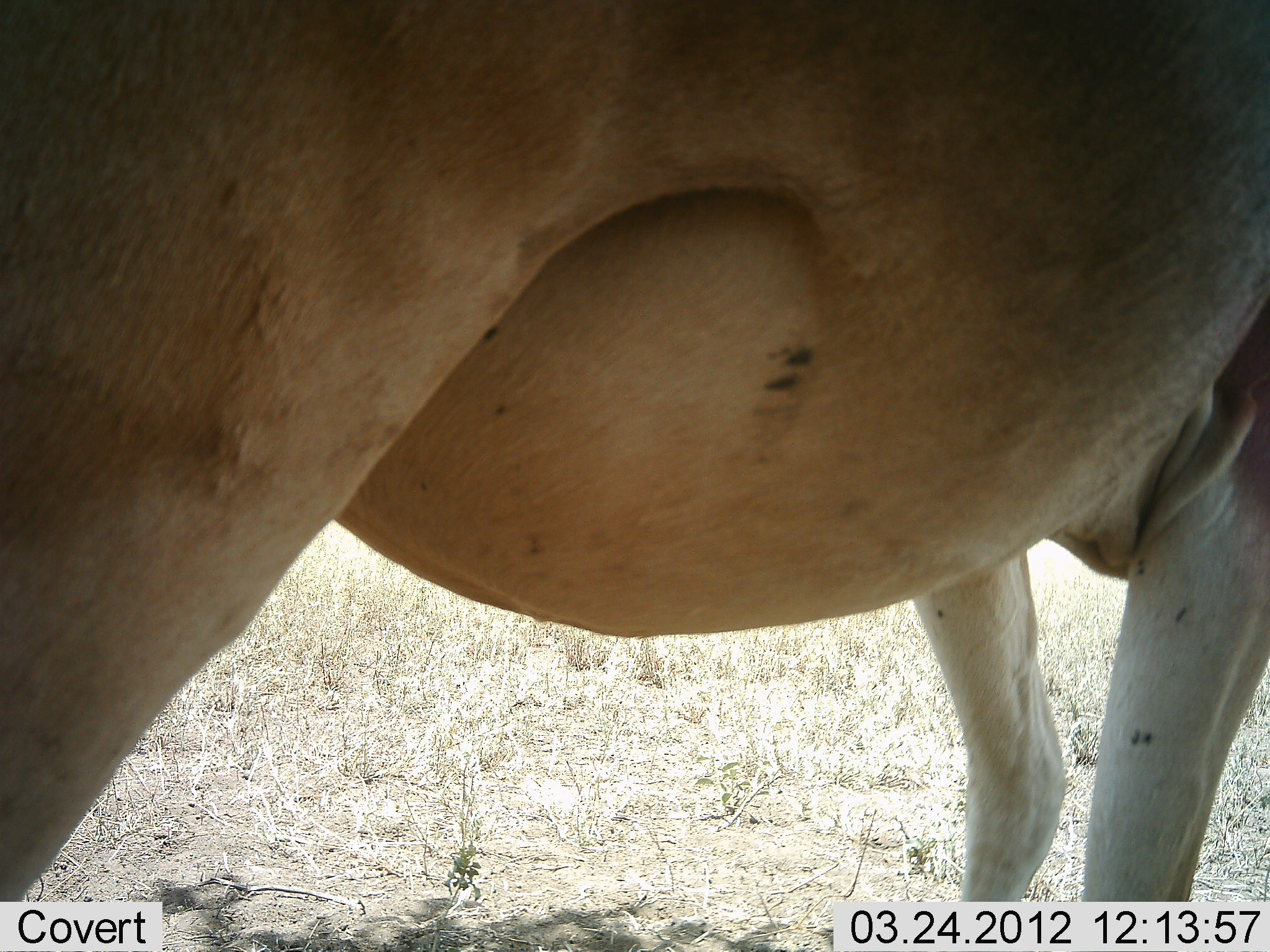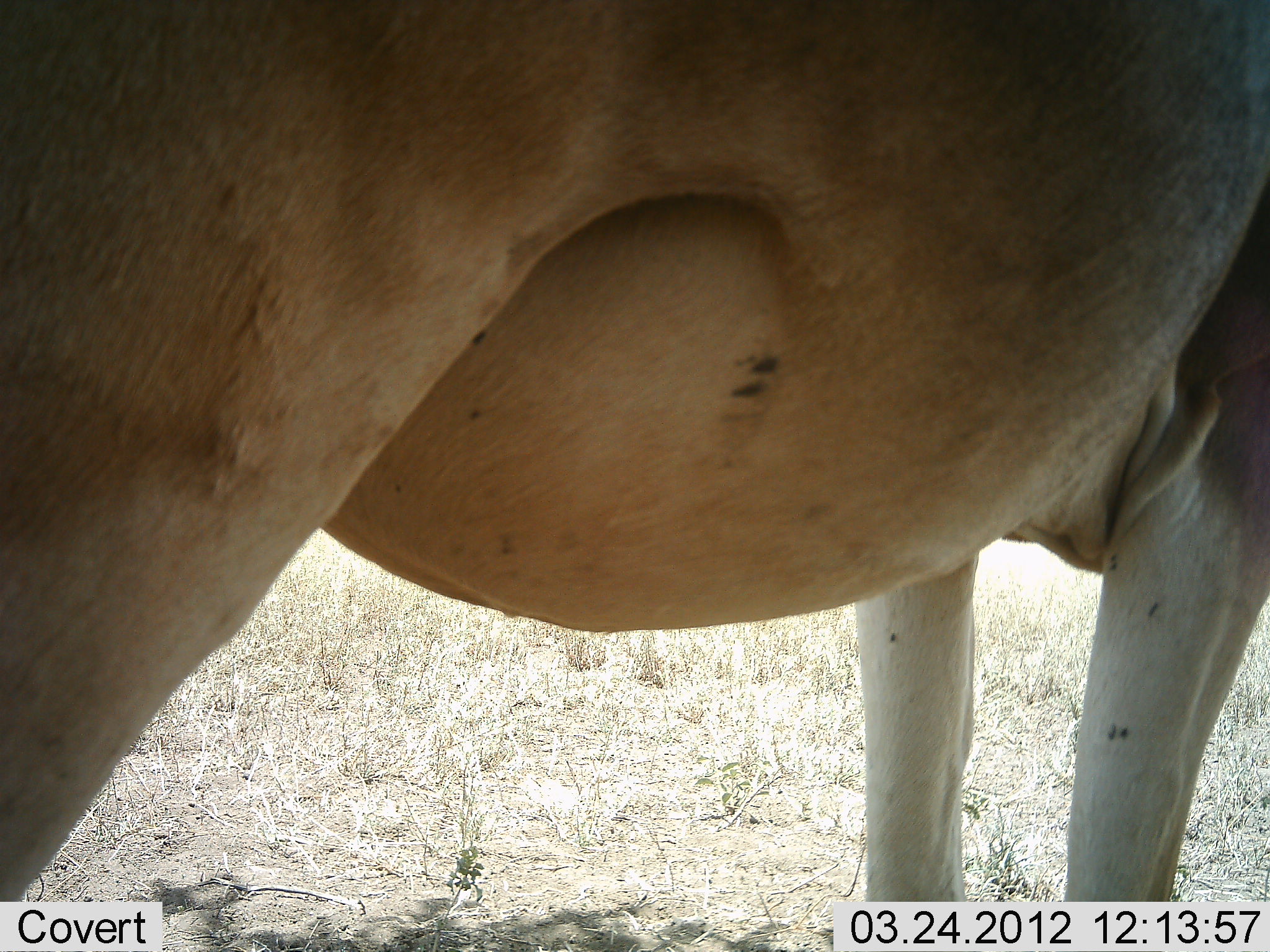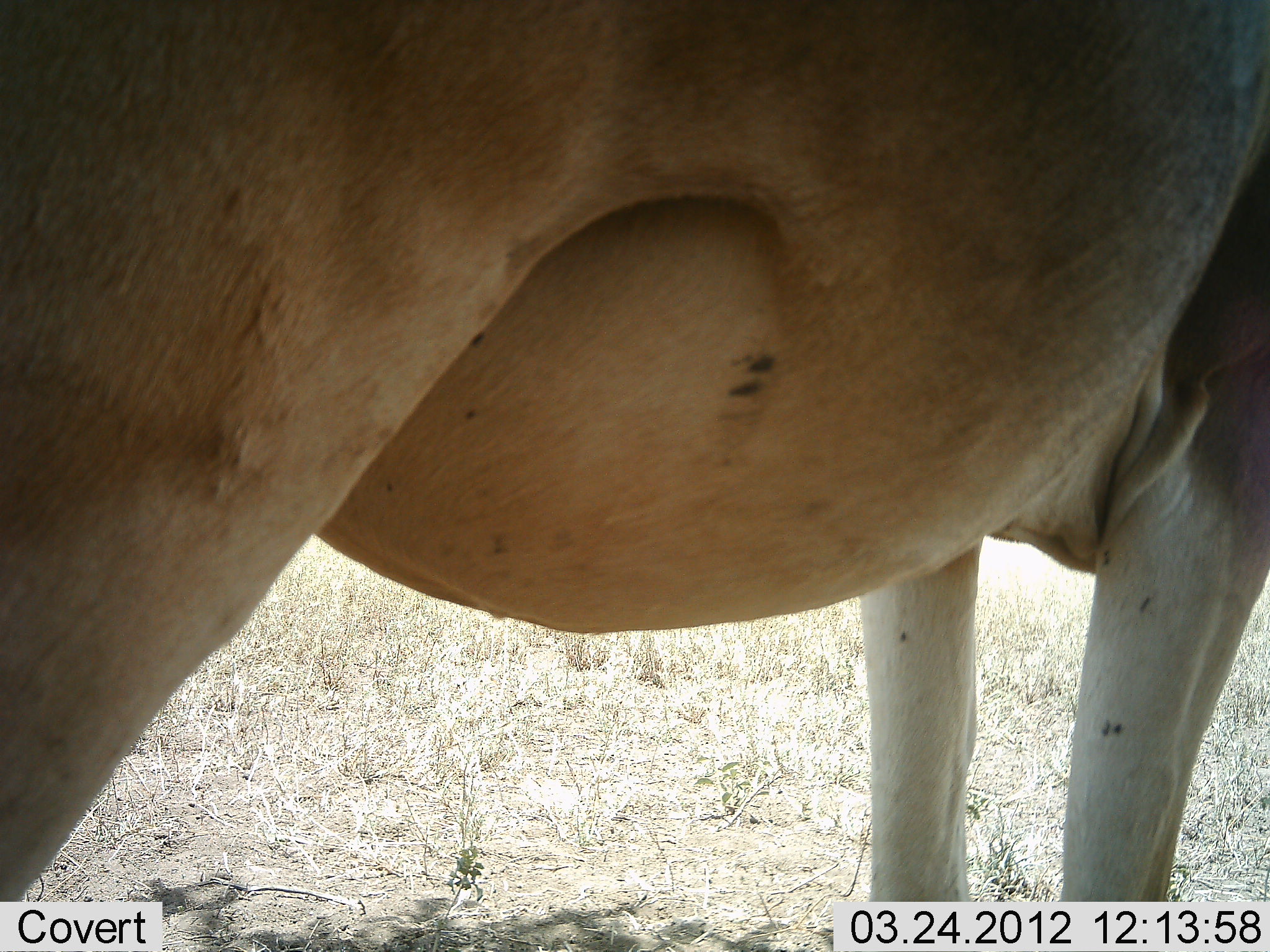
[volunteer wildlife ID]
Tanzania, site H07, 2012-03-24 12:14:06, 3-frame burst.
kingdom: Animalia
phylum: Chordata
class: Mammalia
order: Artiodactyla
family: Bovidae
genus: Alcelaphus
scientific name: Alcelaphus buselaphus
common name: hartebeest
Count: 1.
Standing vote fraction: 100%.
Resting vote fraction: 0%.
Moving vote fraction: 0%.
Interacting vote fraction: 0%.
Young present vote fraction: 0%.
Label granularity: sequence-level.